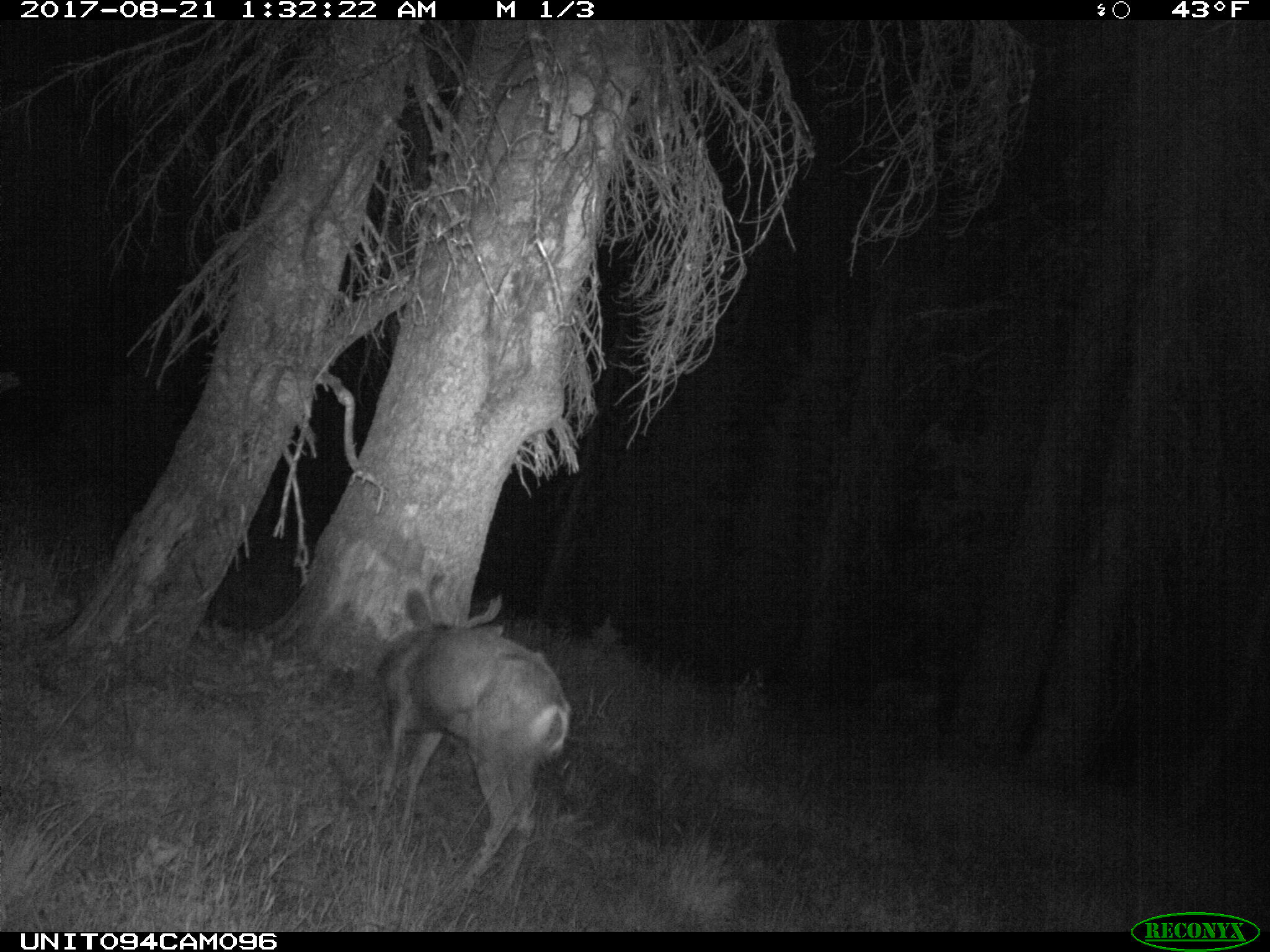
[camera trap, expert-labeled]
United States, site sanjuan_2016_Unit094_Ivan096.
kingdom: Animalia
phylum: Chordata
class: Mammalia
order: Artiodactyla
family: Cervidae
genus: Odocoileus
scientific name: Odocoileus hemionus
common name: mule deer